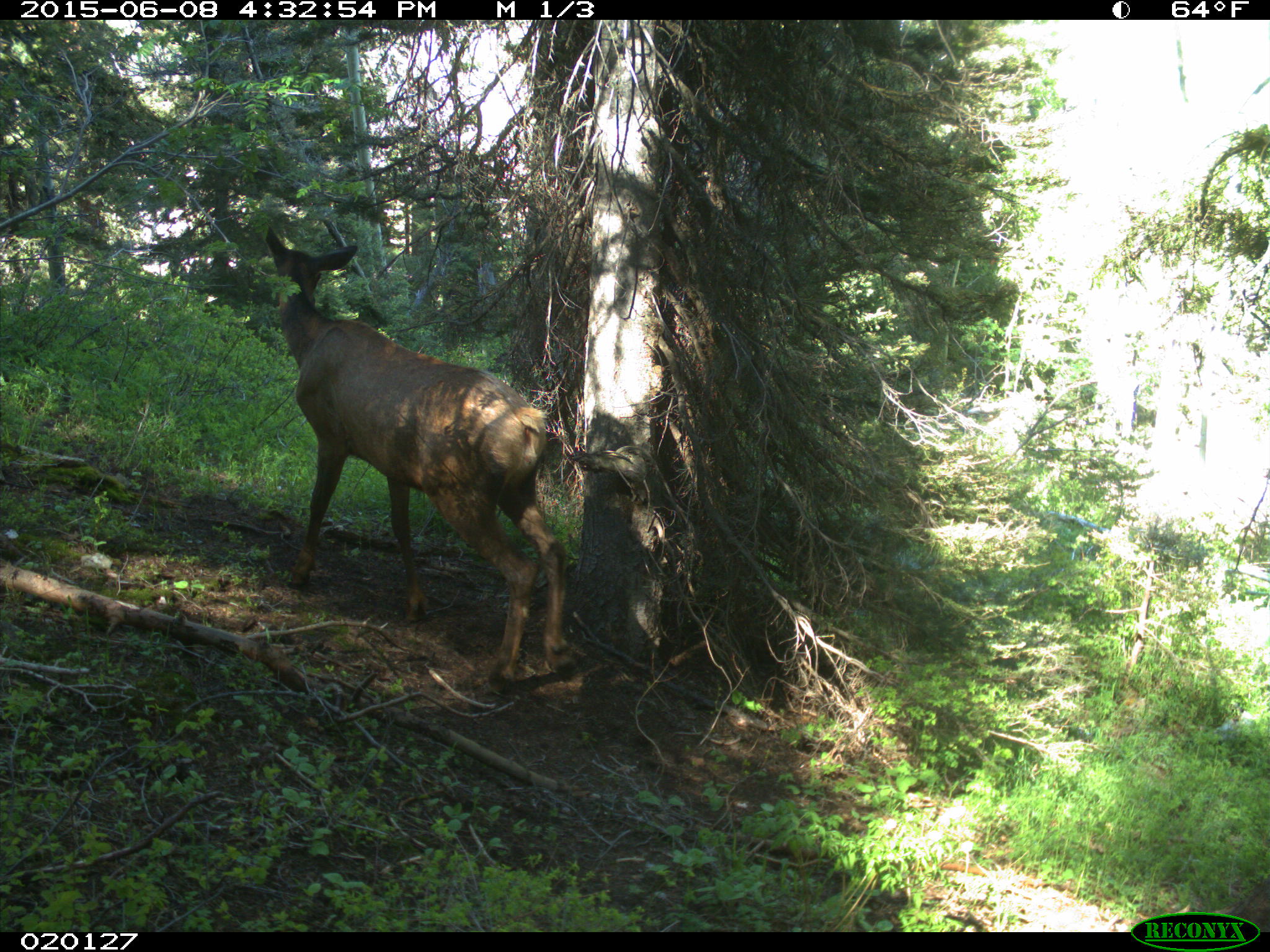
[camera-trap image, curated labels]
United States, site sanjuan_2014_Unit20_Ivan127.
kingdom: Animalia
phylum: Chordata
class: Mammalia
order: Artiodactyla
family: Cervidae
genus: Cervus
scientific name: Cervus elaphus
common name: red deer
Cervus elaphus (red deer).